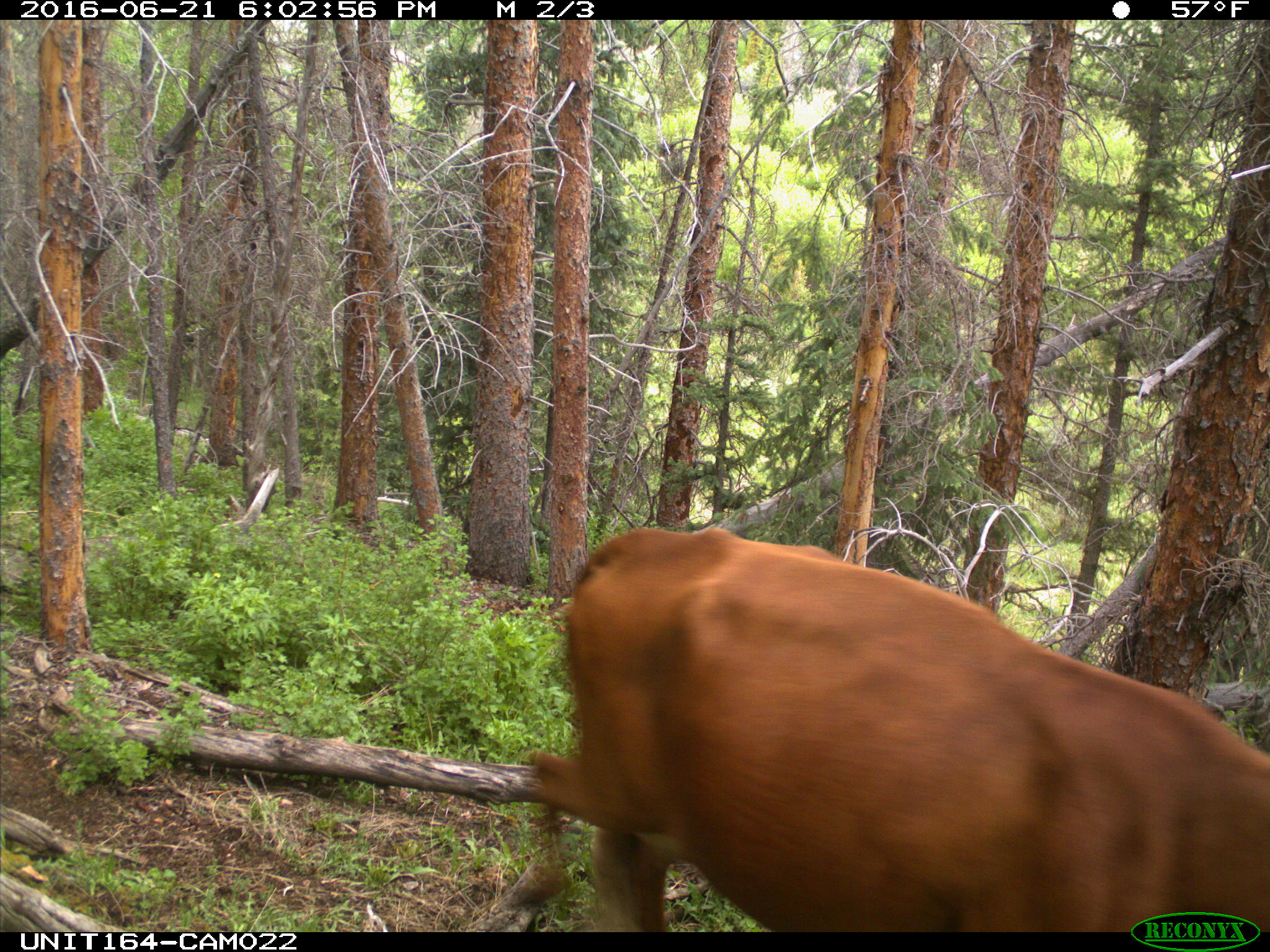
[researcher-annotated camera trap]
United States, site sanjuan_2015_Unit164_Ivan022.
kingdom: Animalia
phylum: Chordata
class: Mammalia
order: Artiodactyla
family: Bovidae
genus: Bos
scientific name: Bos taurus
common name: domestic cow